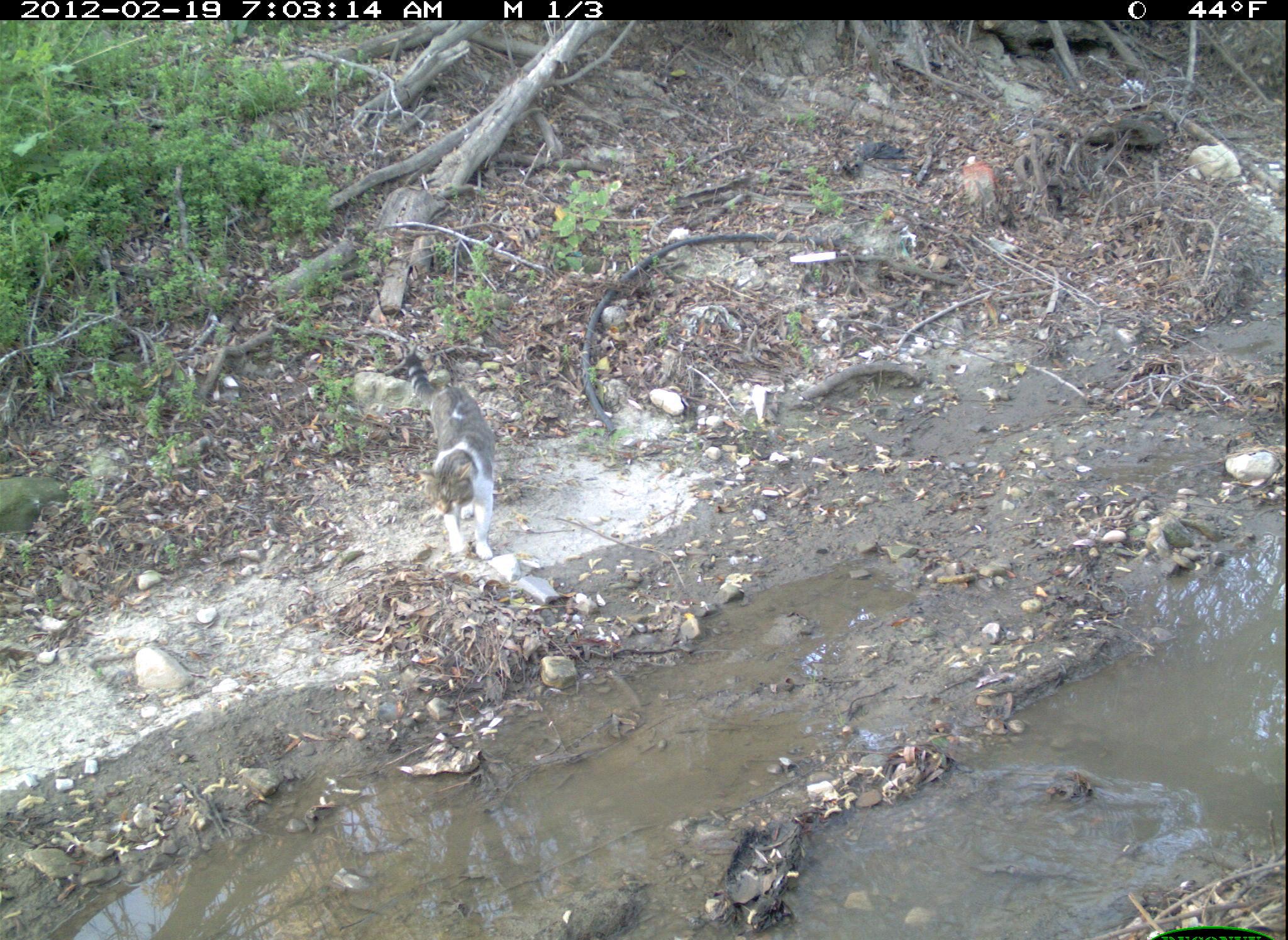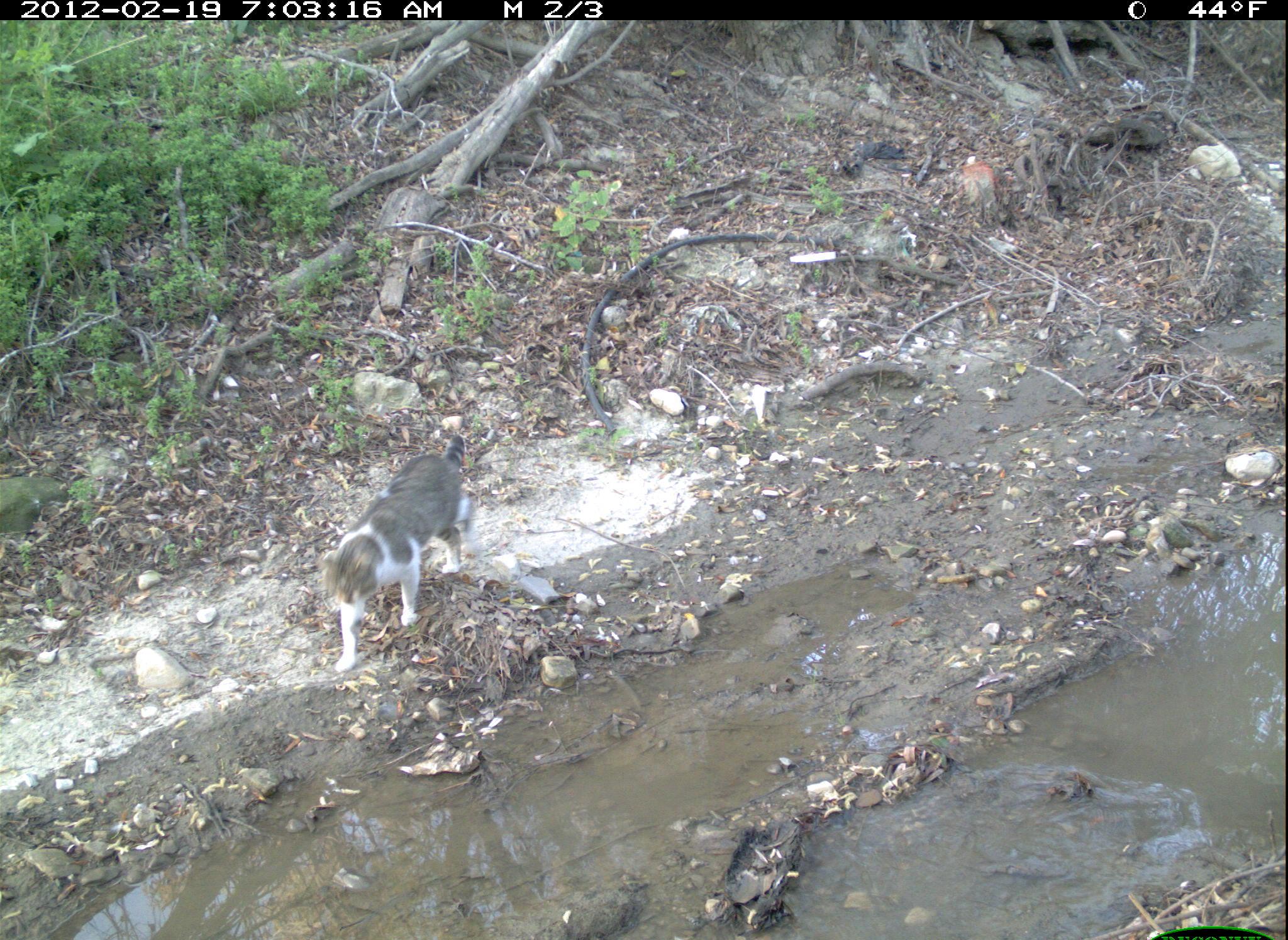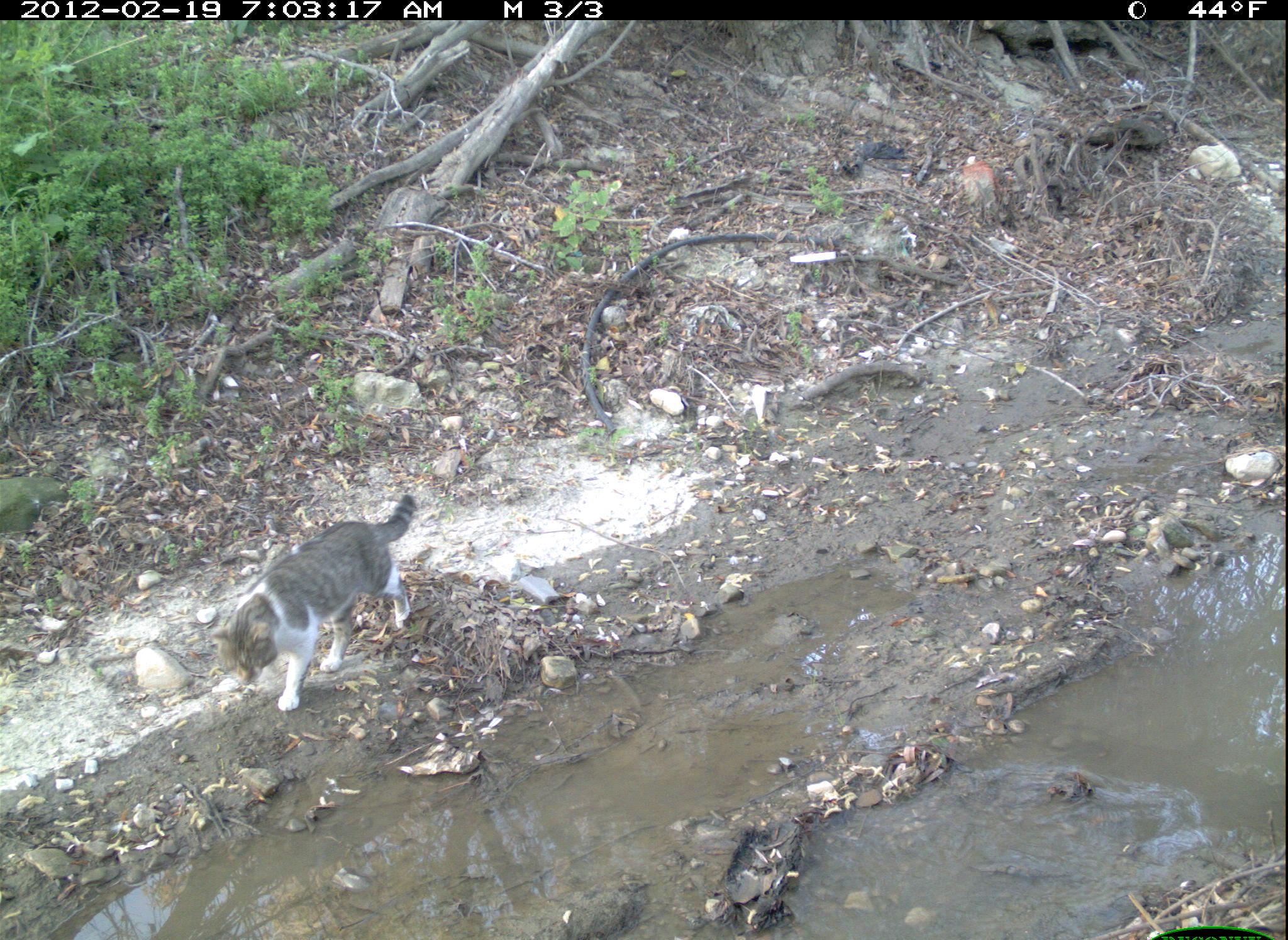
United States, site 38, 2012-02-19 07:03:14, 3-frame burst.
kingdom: Animalia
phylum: Chordata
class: Mammalia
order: Carnivora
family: Felidae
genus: Felis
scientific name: Felis catus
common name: cat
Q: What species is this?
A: Cat (Felis catus).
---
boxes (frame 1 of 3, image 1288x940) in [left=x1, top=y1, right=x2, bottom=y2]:
cat: [left=388, top=341, right=512, bottom=572]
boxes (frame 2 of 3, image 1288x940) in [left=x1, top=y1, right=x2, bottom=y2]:
cat: [left=314, top=411, right=488, bottom=680]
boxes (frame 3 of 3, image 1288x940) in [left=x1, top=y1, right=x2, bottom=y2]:
cat: [left=201, top=470, right=431, bottom=723]